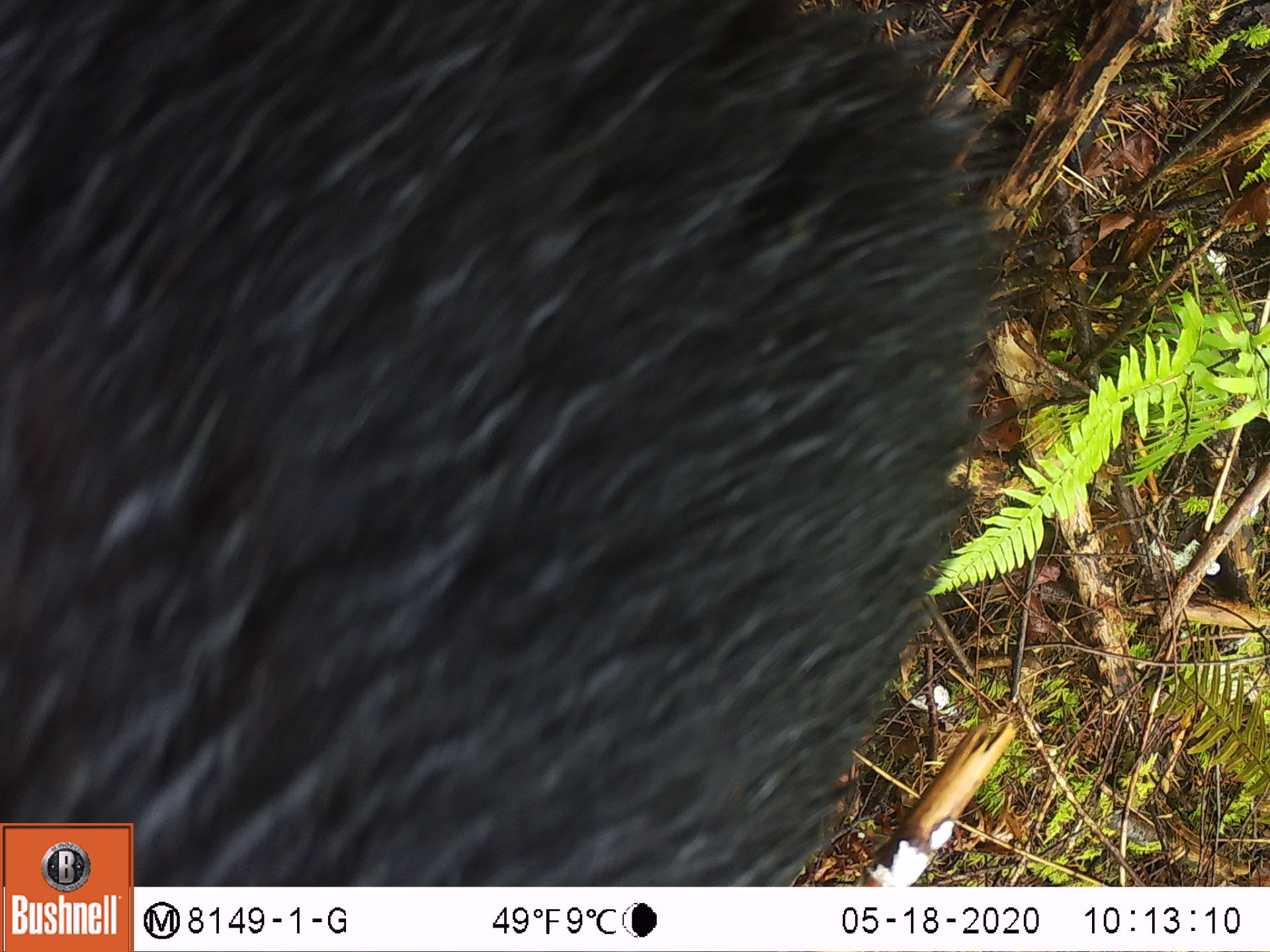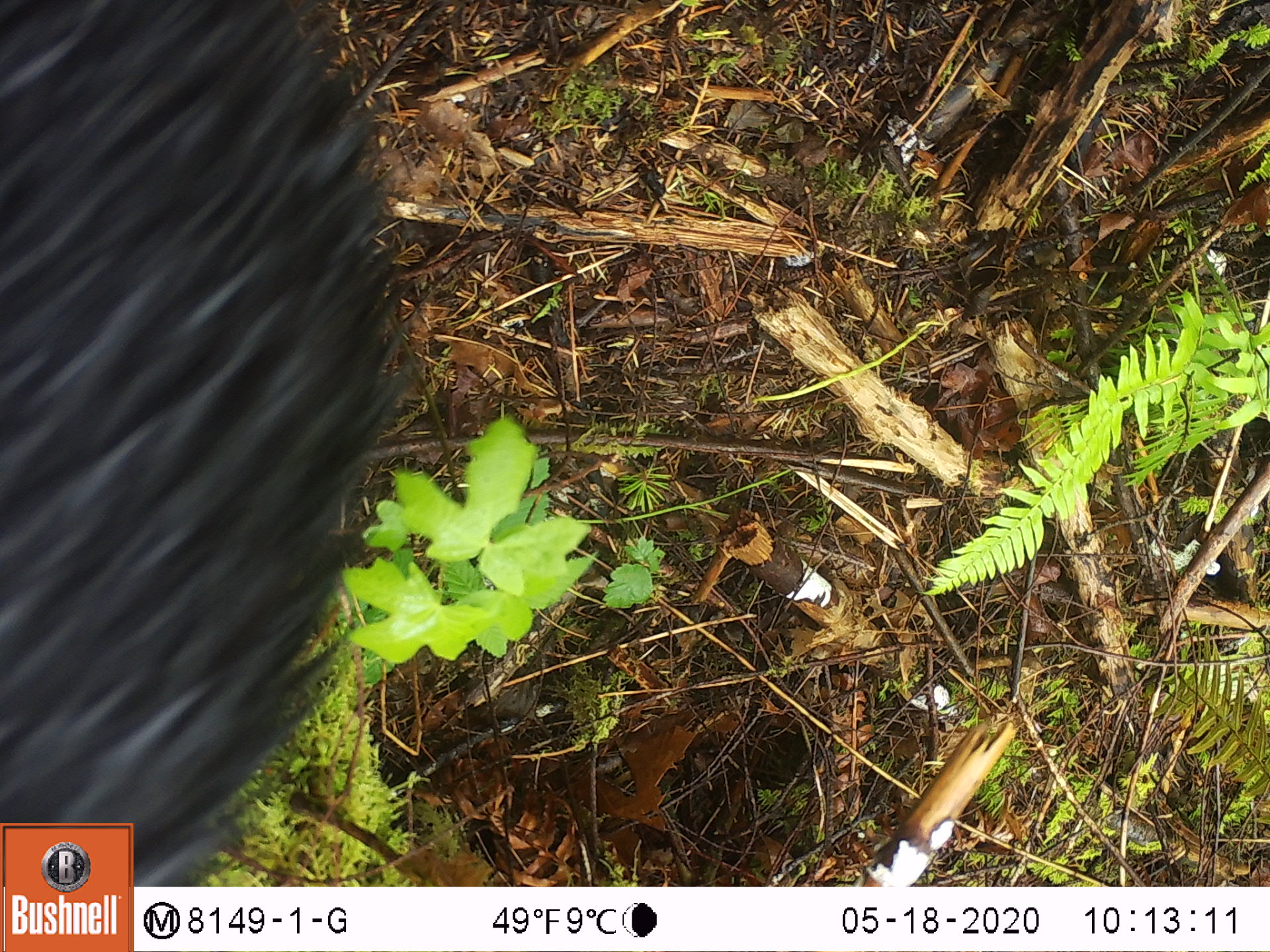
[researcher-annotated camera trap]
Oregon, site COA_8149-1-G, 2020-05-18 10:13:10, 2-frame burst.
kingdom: Animalia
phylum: Chordata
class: Mammalia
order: Carnivora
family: Ursidae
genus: Ursus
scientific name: Ursus americanus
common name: american black bear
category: black bear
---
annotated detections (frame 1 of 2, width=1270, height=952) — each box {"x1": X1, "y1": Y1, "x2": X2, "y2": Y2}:
black bear: {"x1": 137, "y1": 3, "x2": 1008, "y2": 878}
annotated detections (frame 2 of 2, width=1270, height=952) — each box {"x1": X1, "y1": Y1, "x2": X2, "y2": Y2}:
black bear: {"x1": 1, "y1": 22, "x2": 440, "y2": 816}